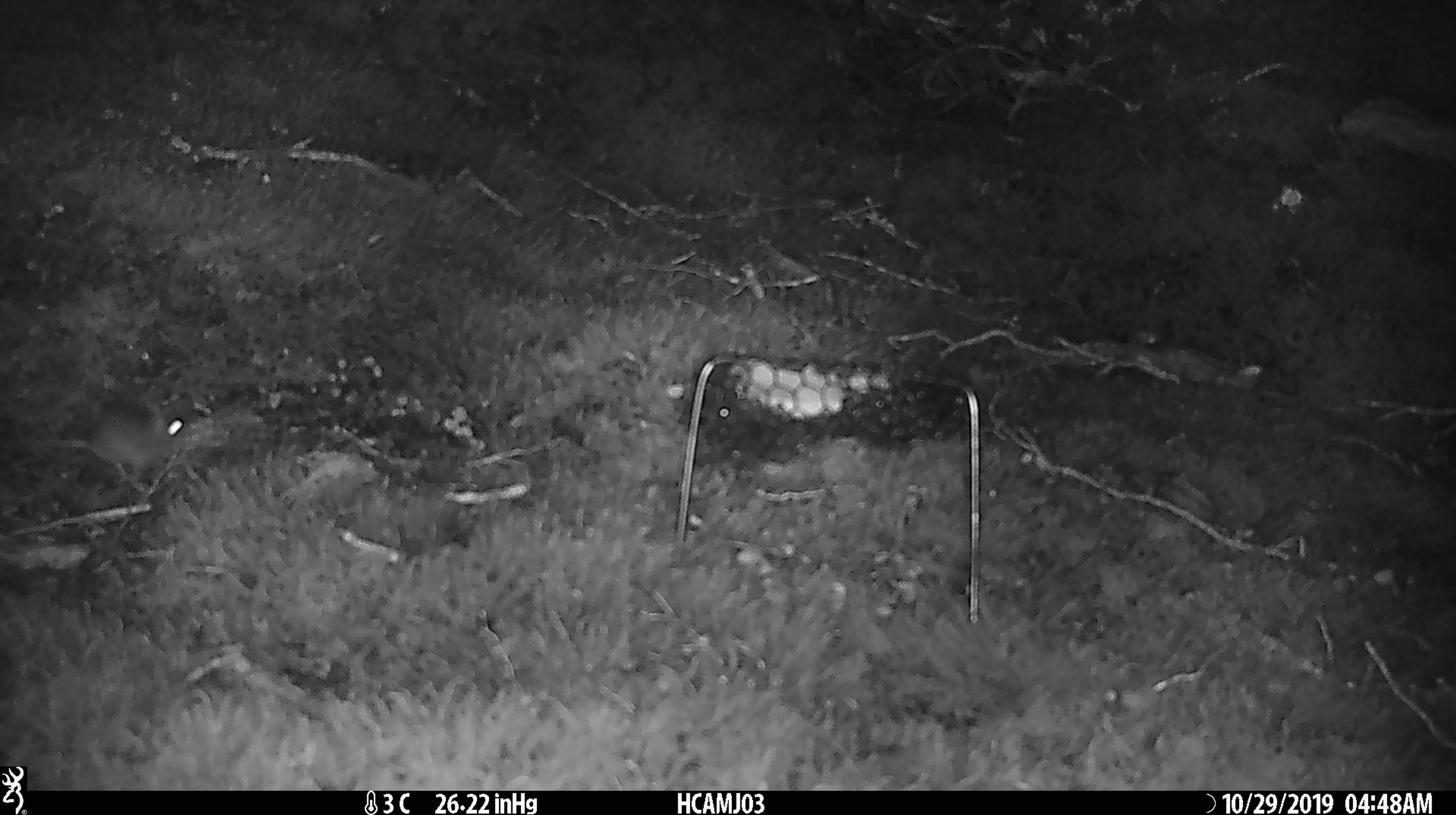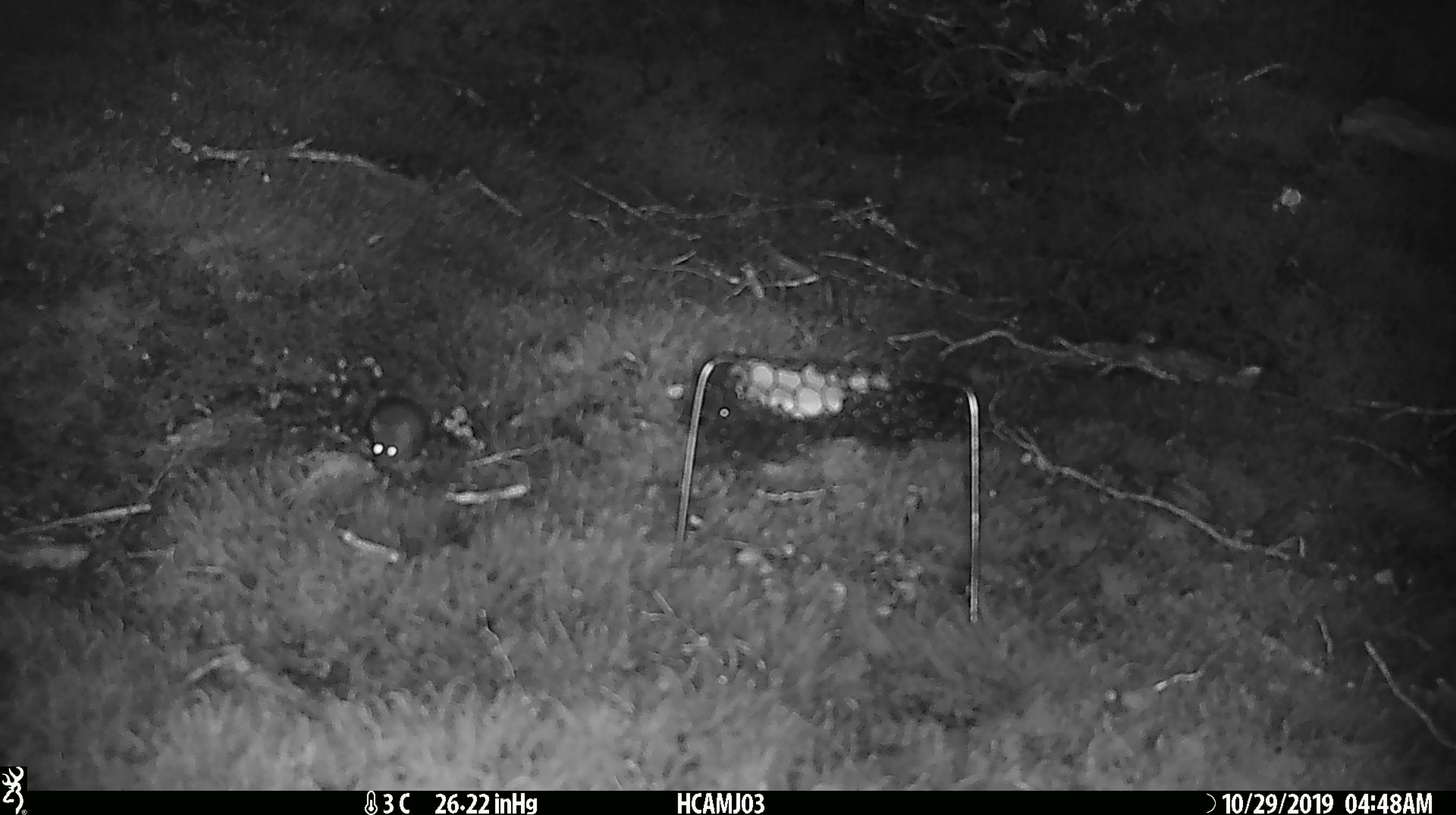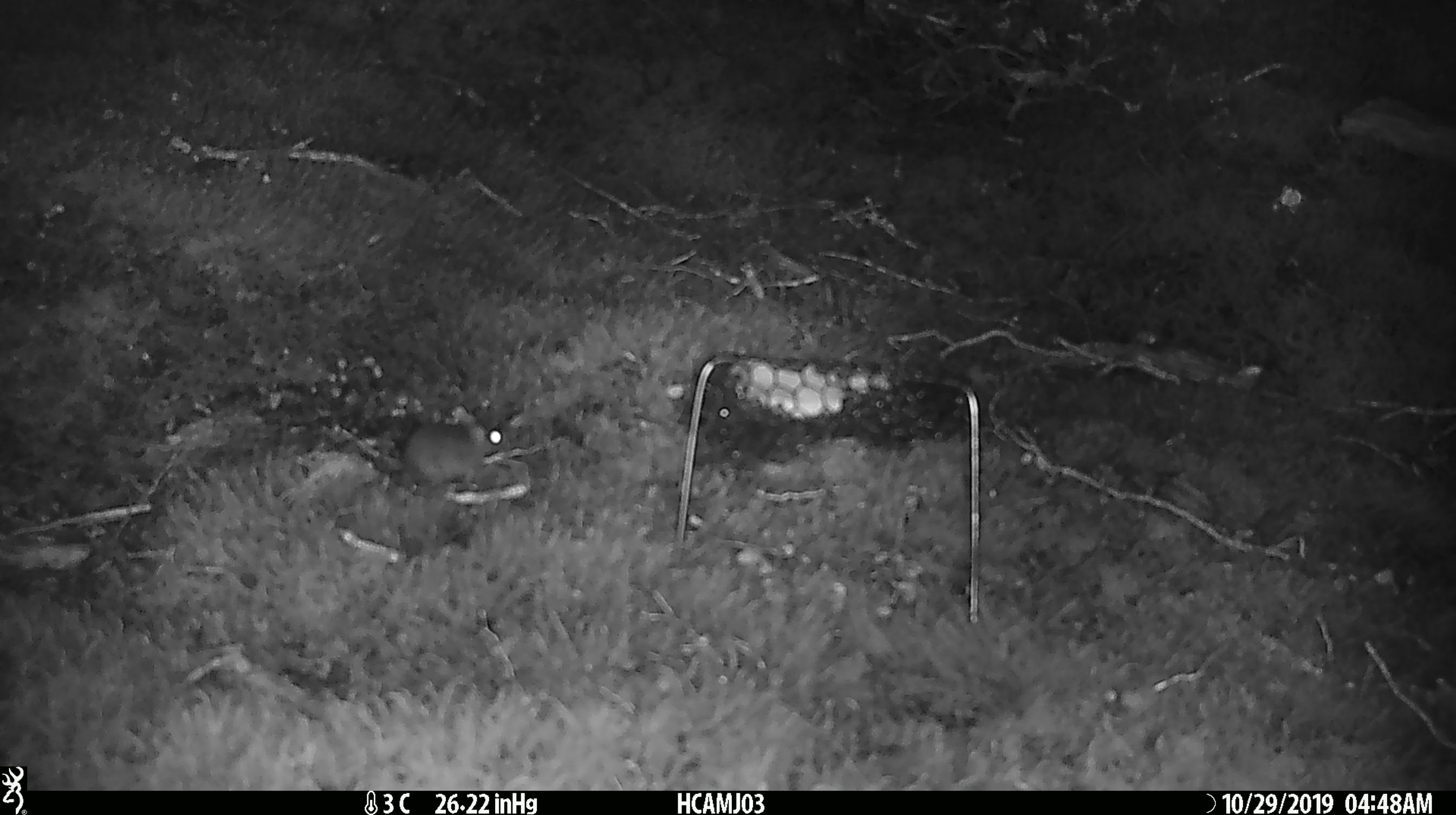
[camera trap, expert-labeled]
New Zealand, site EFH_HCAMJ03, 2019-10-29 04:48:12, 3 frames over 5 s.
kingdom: Animalia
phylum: Chordata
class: Mammalia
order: Rodentia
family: Muridae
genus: Mus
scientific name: Mus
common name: mouse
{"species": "mouse (Mus)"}